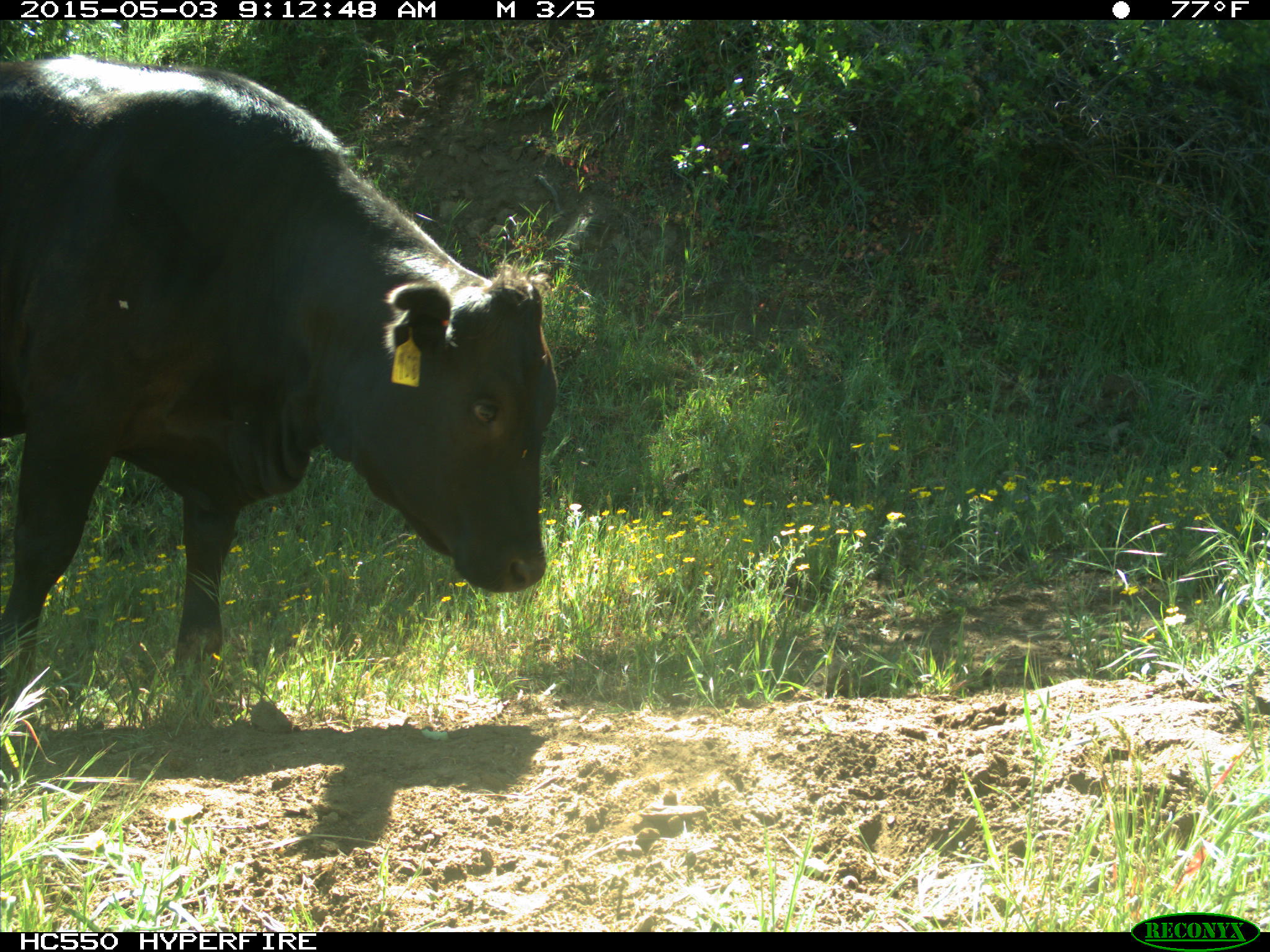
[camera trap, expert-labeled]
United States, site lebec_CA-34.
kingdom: Animalia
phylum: Chordata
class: Mammalia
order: Artiodactyla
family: Bovidae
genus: Bos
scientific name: Bos taurus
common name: domestic cow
Bos taurus (domestic cow).